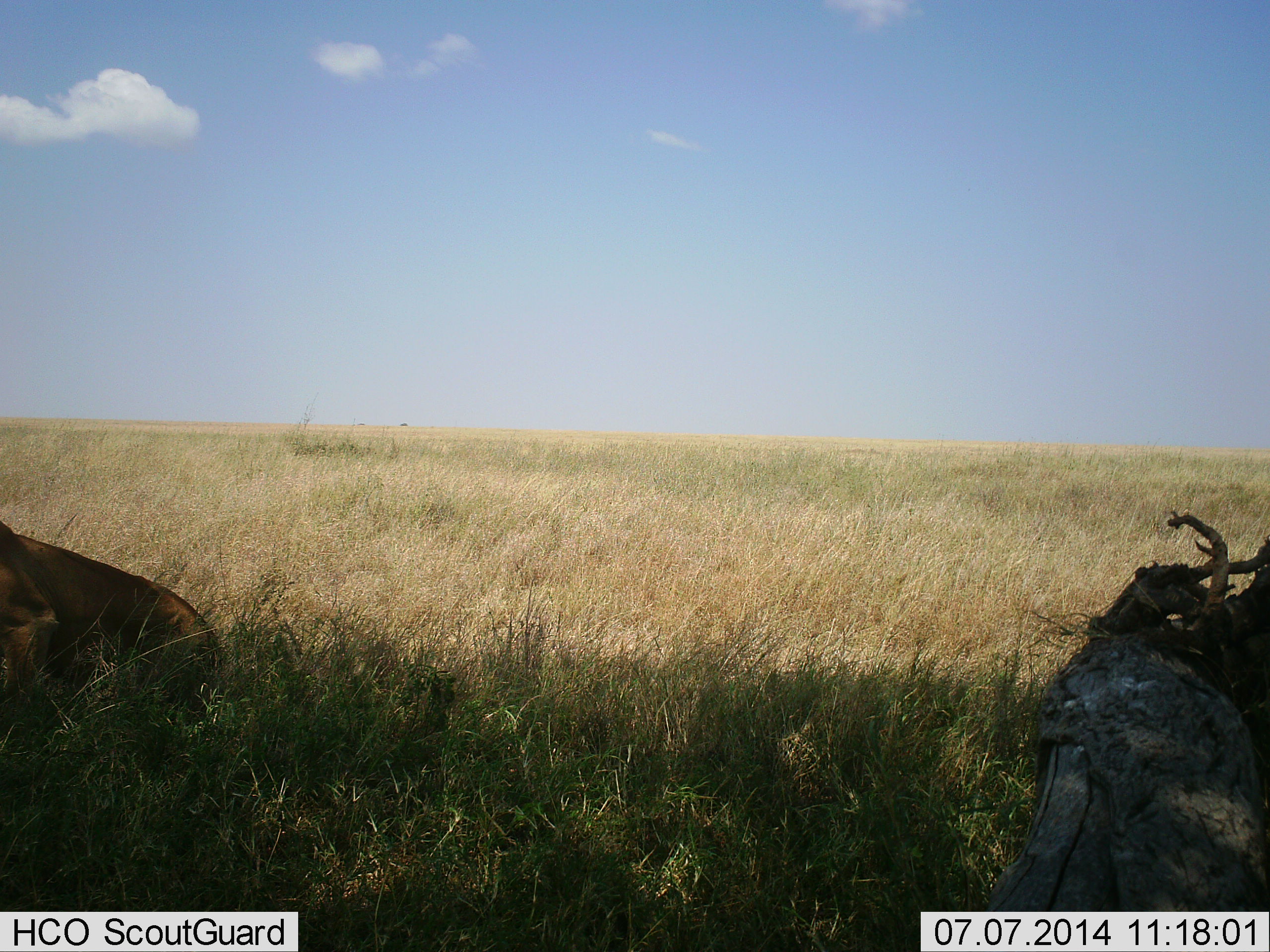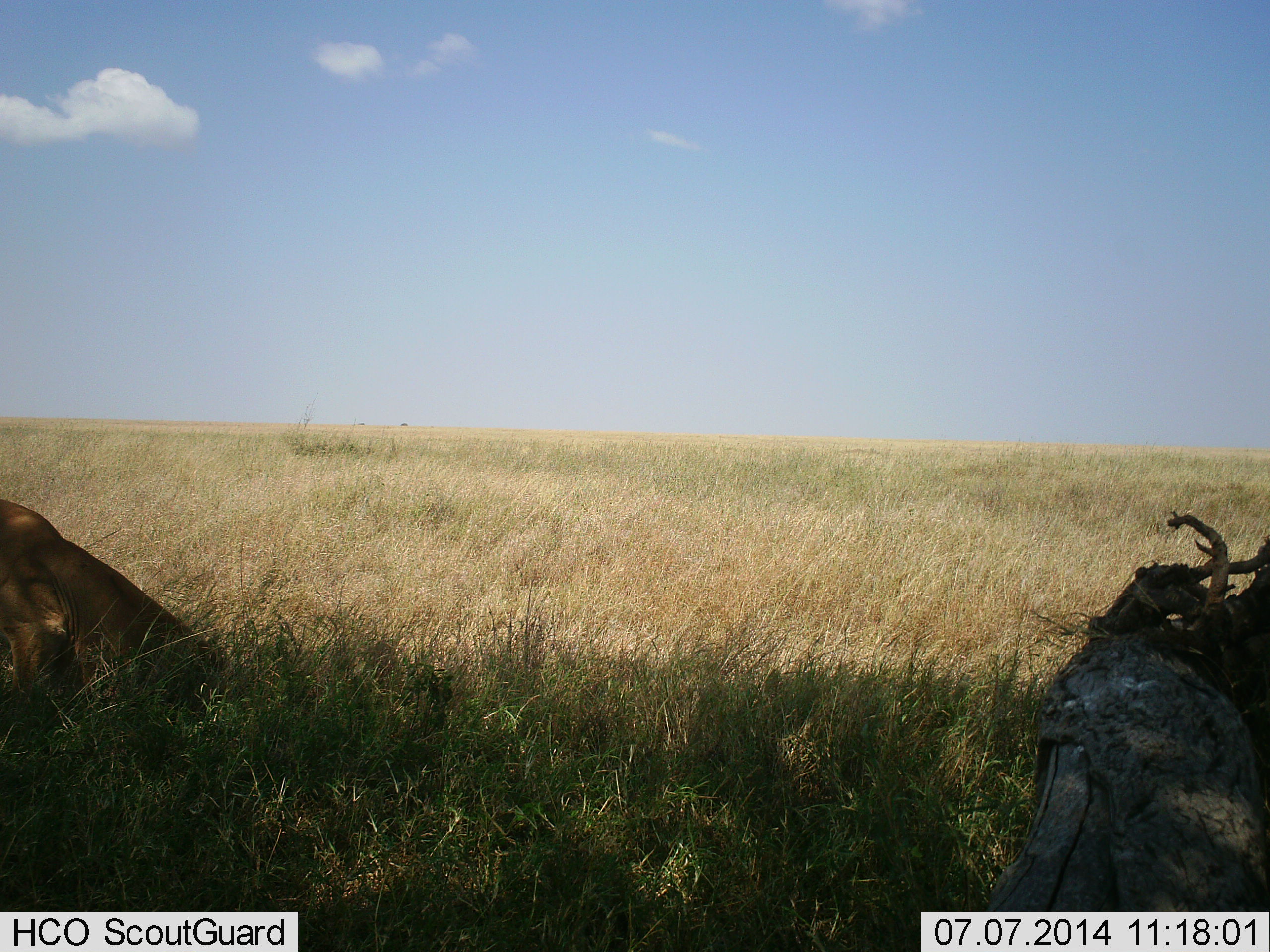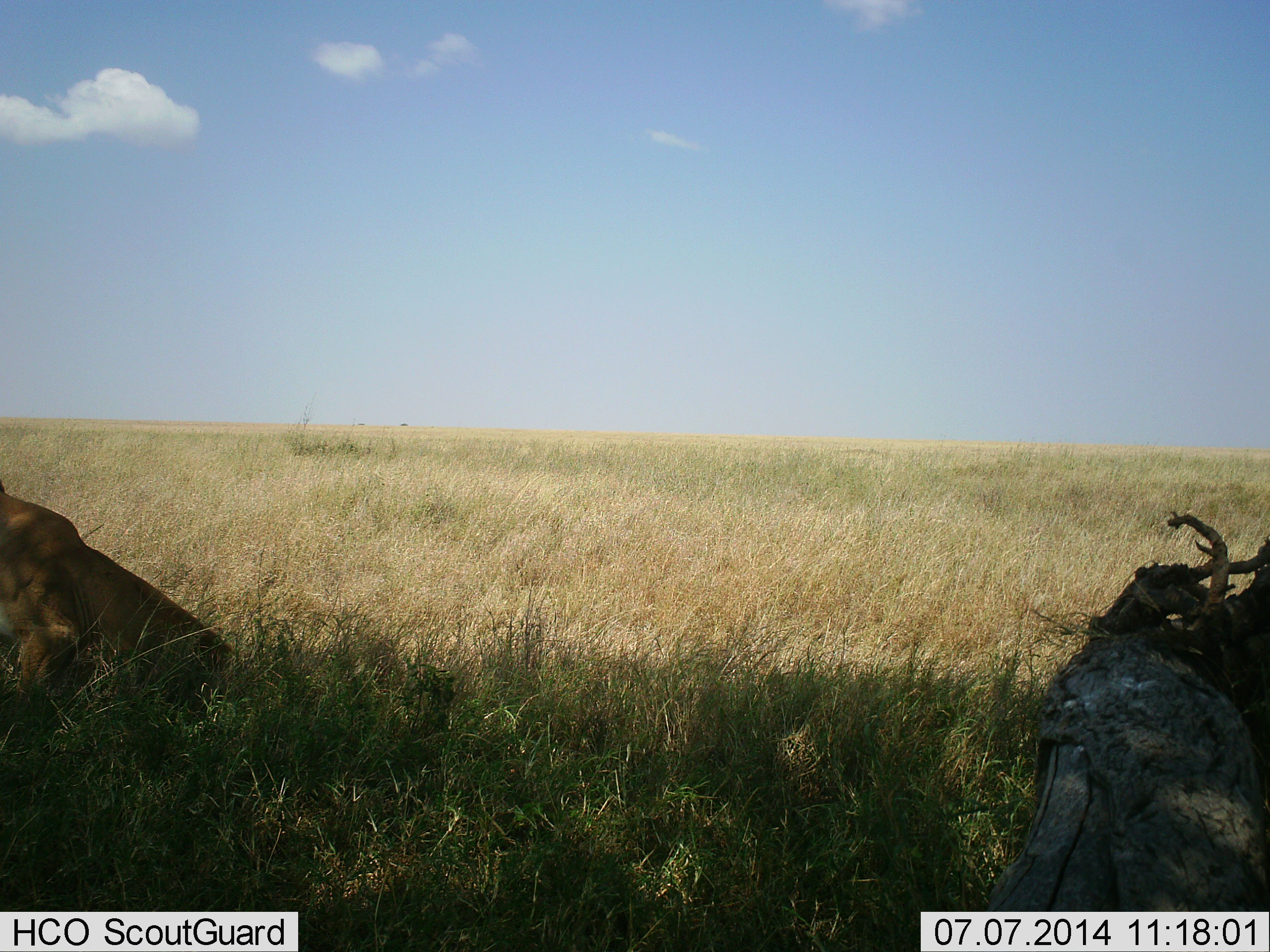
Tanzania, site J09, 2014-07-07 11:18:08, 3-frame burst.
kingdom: Animalia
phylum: Chordata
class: Mammalia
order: Carnivora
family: Felidae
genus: Panthera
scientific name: Panthera leo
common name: lion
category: lionfemale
Lionfemale (lion) (Panthera leo), count 1. Behavior (volunteer vote fractions): standing 10%, resting 70%, moving 20%, interacting 0%. Young present (vote fraction): 0%. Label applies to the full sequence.